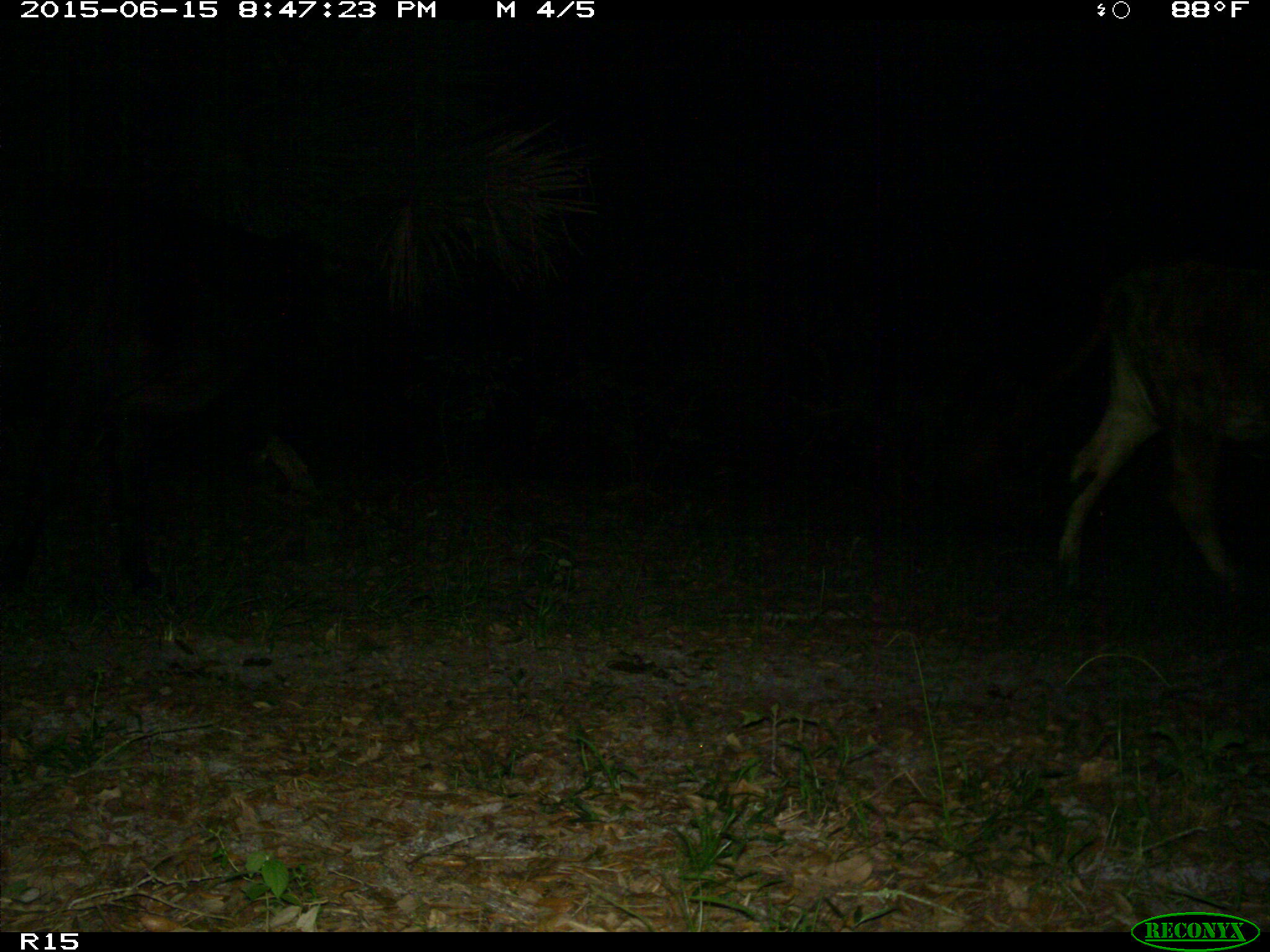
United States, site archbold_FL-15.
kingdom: Animalia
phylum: Chordata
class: Mammalia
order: Artiodactyla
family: Bovidae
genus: Bos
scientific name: Bos taurus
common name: domestic cow